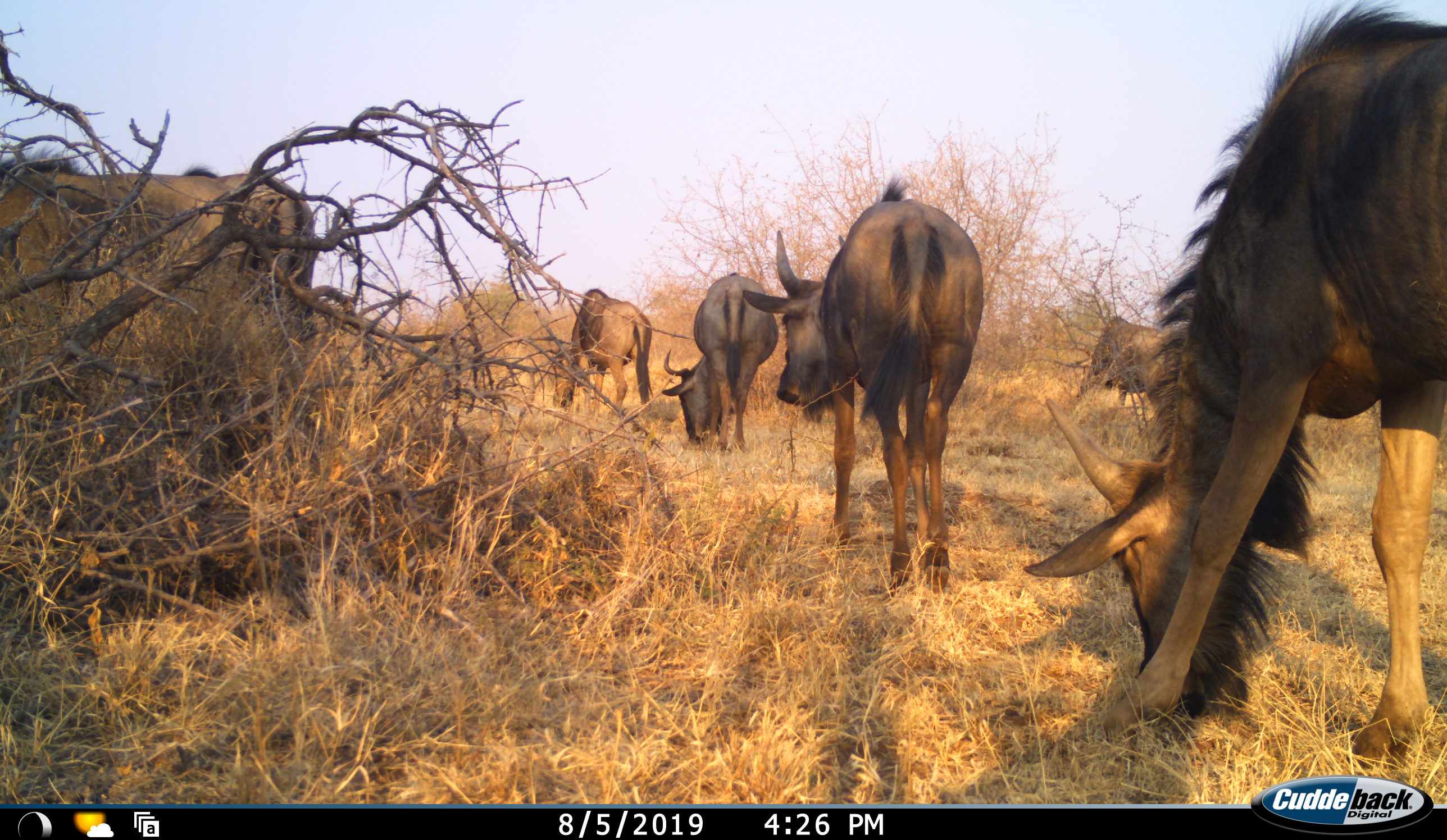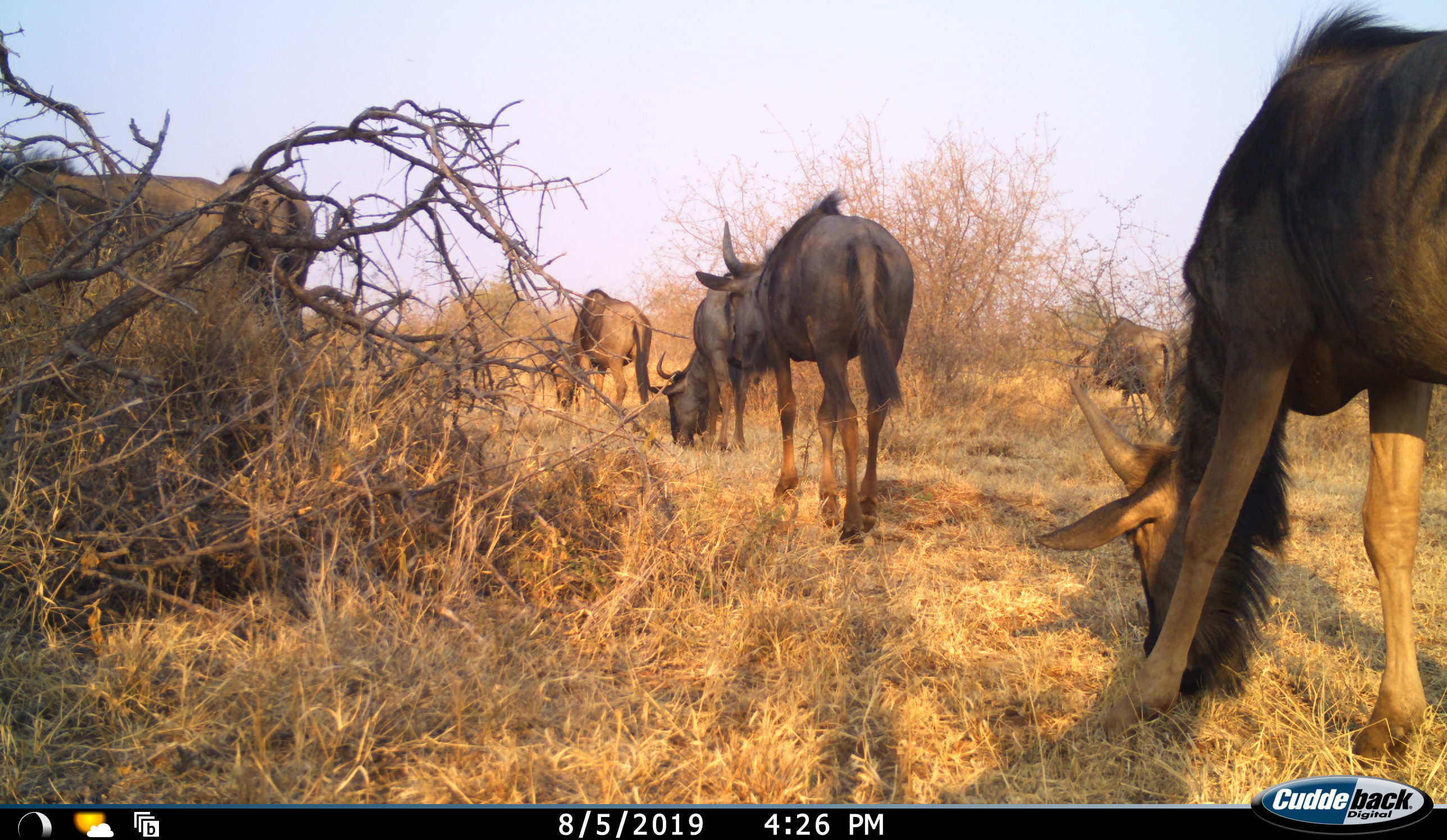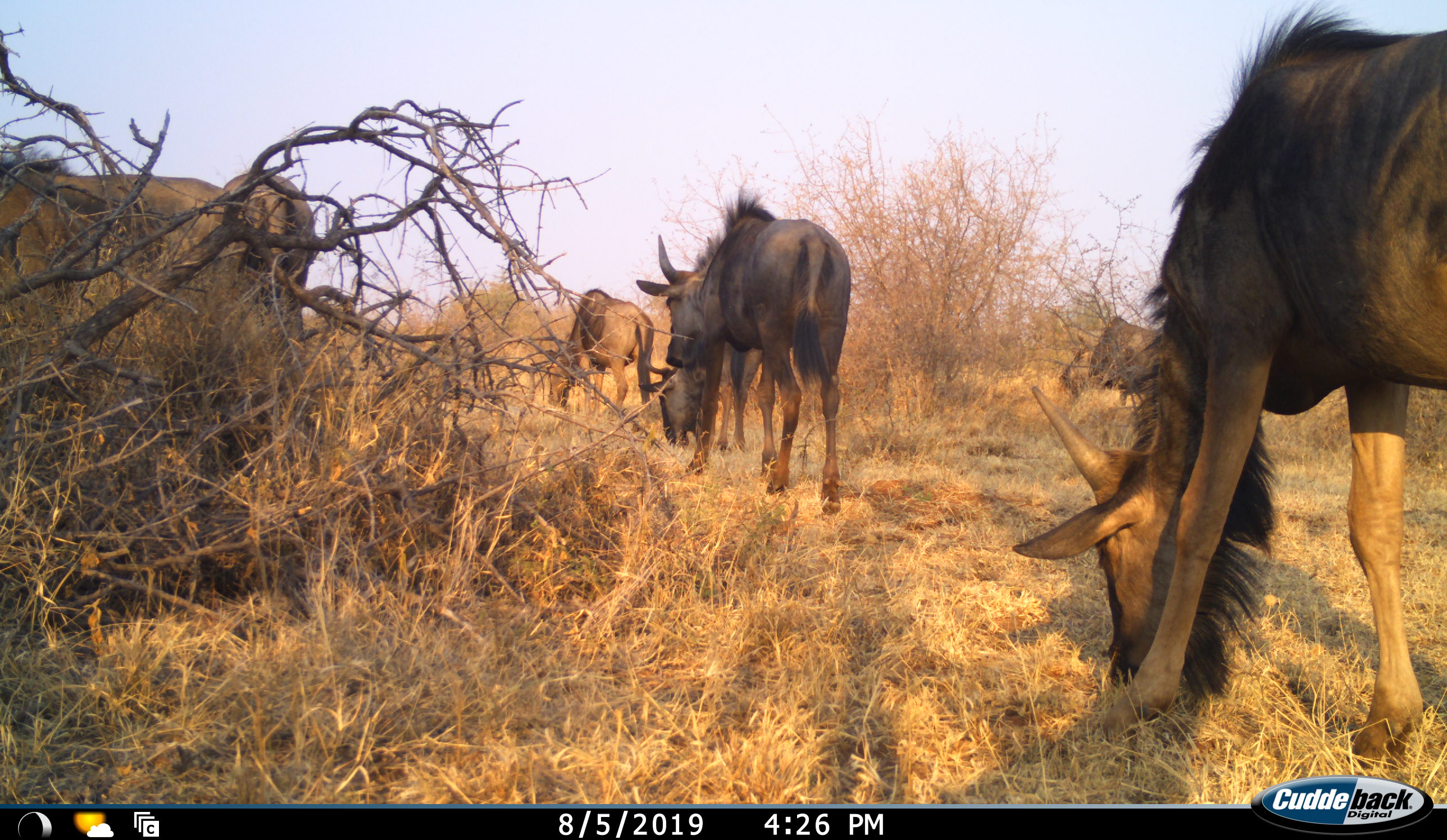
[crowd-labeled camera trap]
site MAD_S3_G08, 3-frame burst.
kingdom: Animalia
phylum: Chordata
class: Mammalia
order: Artiodactyla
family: Bovidae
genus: Connochaetes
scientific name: Connochaetes taurinus taurinus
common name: blue wildebeest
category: wildebeestblue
Wildebeestblue (blue wildebeest) (Connochaetes taurinus taurinus), count 6. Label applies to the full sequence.